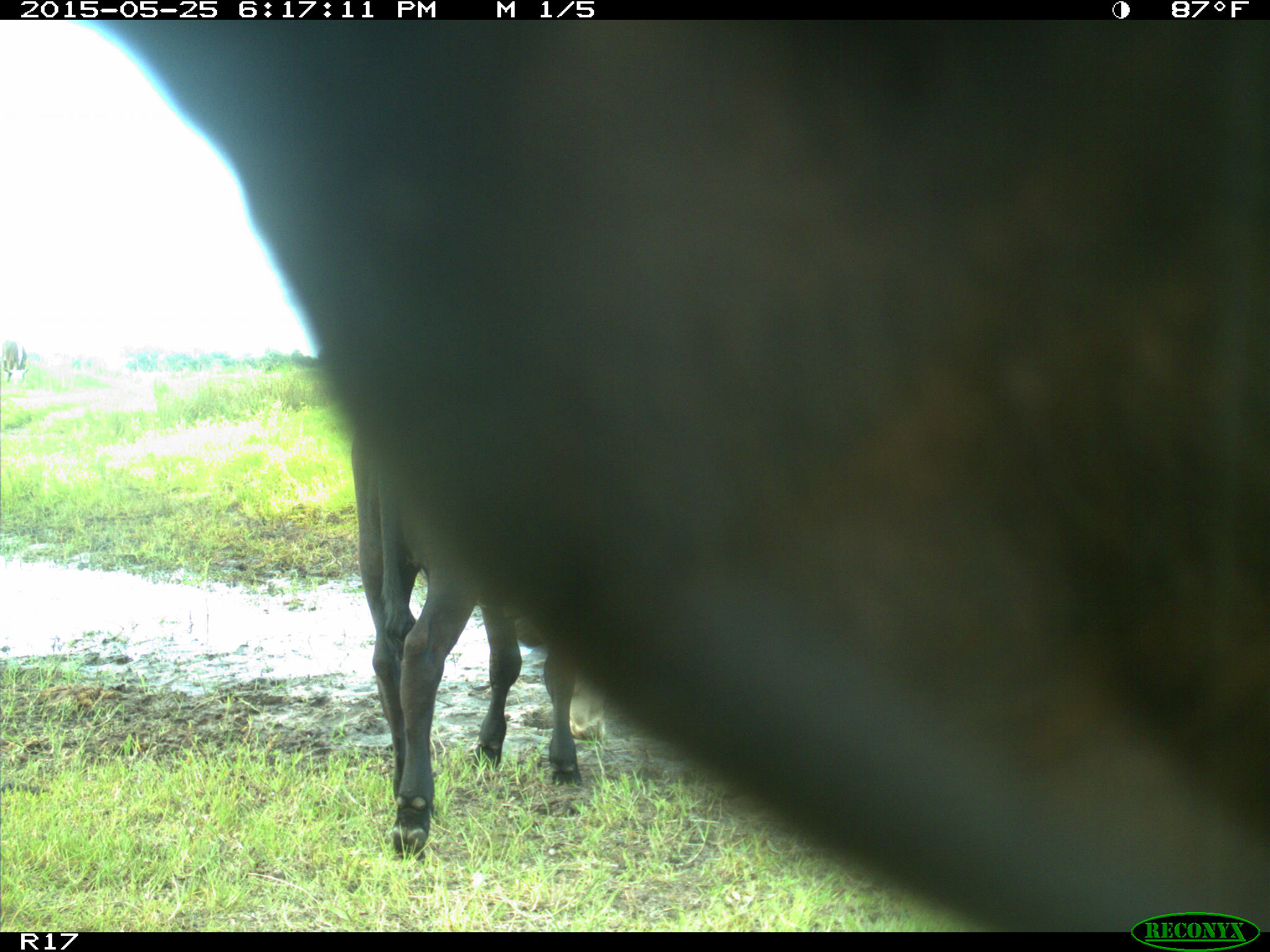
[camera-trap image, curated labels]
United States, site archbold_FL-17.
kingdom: Animalia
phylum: Chordata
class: Mammalia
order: Artiodactyla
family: Bovidae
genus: Bos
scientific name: Bos taurus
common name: domestic cow